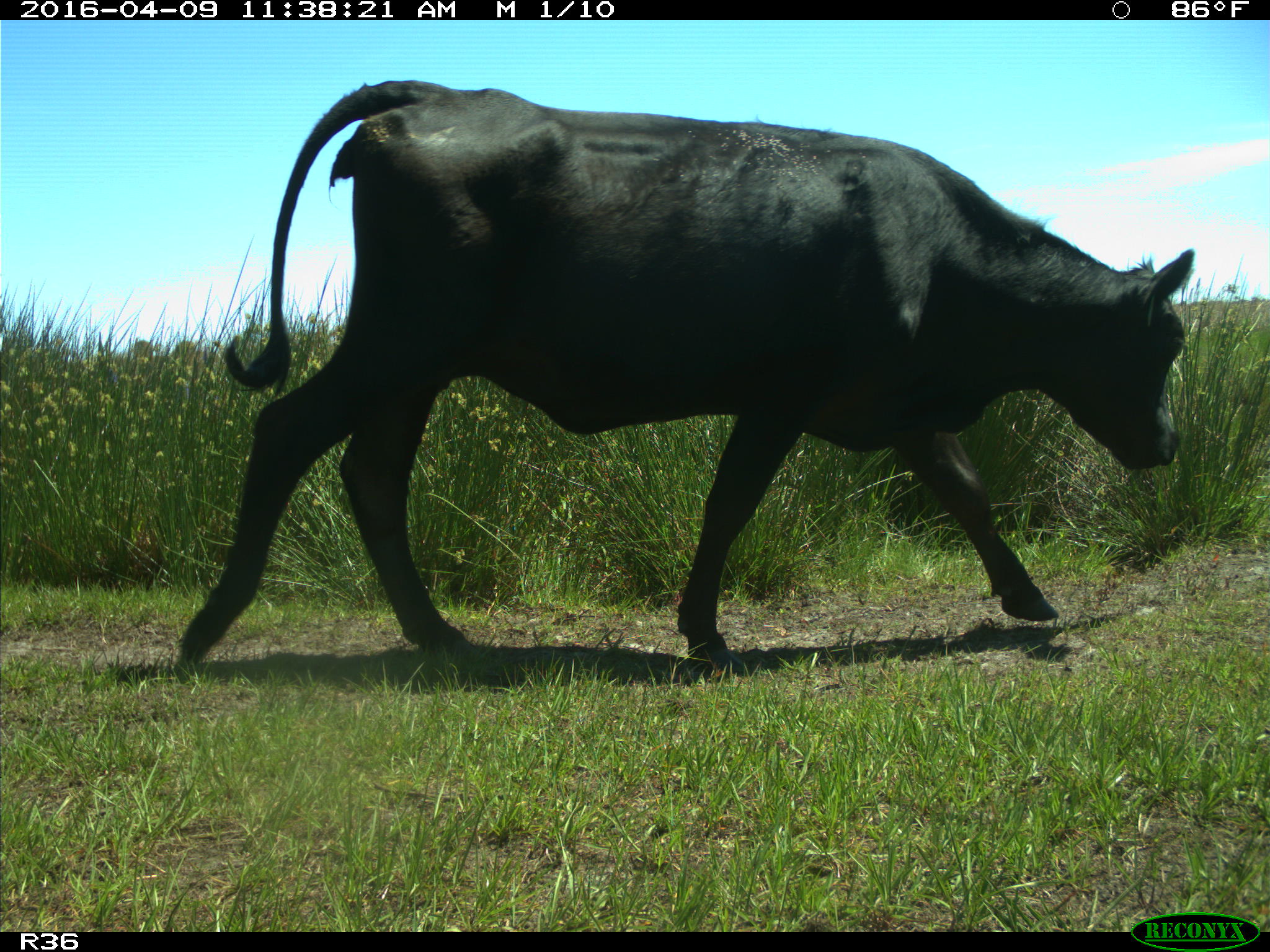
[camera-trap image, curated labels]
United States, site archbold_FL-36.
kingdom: Animalia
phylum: Chordata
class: Mammalia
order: Artiodactyla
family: Bovidae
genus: Bos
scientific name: Bos taurus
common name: domestic cow